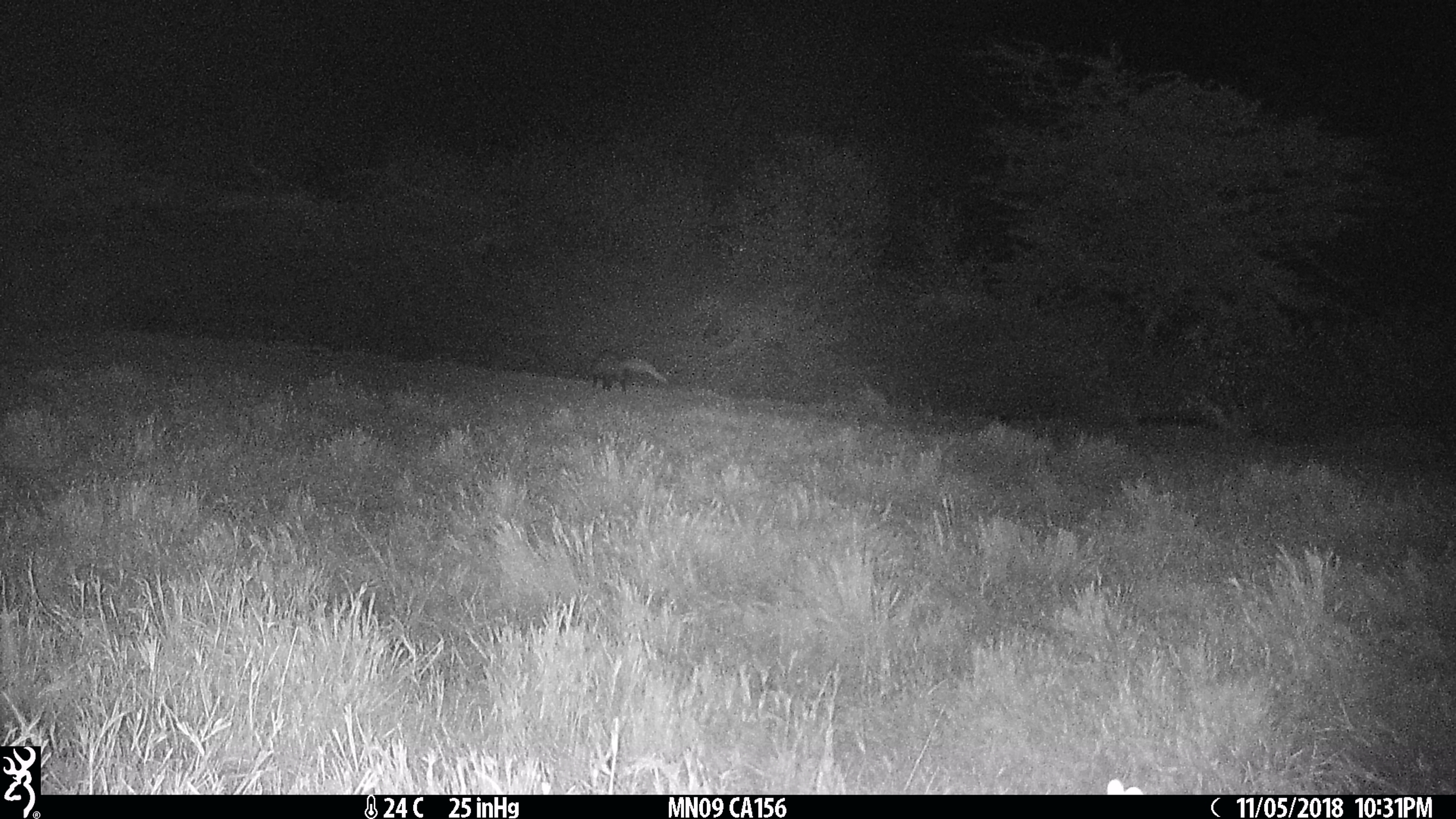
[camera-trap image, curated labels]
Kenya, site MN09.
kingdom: Animalia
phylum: Chordata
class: Mammalia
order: Carnivora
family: Herpestidae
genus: Ichneumia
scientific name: Ichneumia albicauda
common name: white-tailed mongoose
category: mongoose white tailed